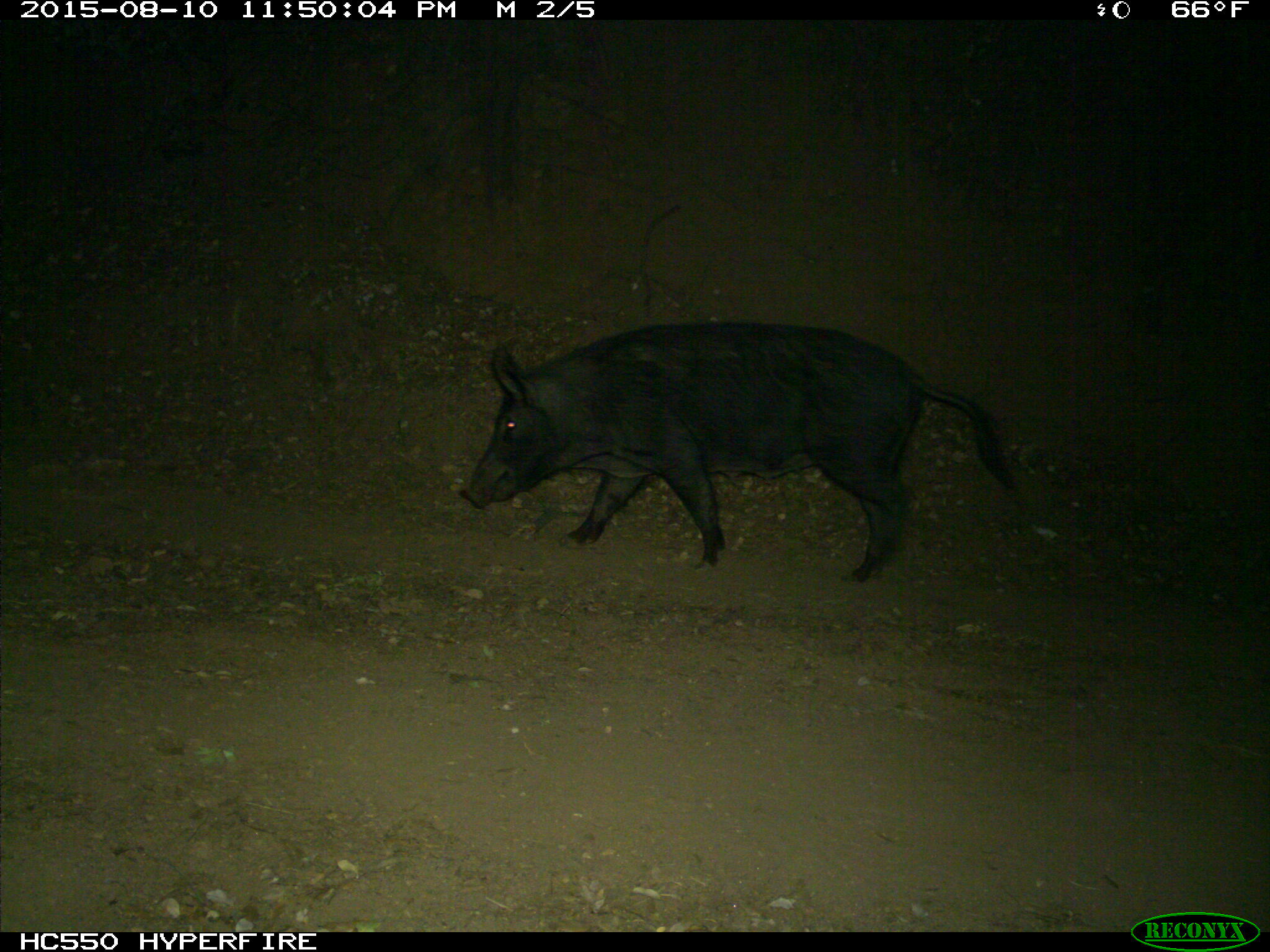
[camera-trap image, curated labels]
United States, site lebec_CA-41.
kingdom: Animalia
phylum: Chordata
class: Mammalia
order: Artiodactyla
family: Suidae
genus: Sus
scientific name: Sus scrofa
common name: wild boar